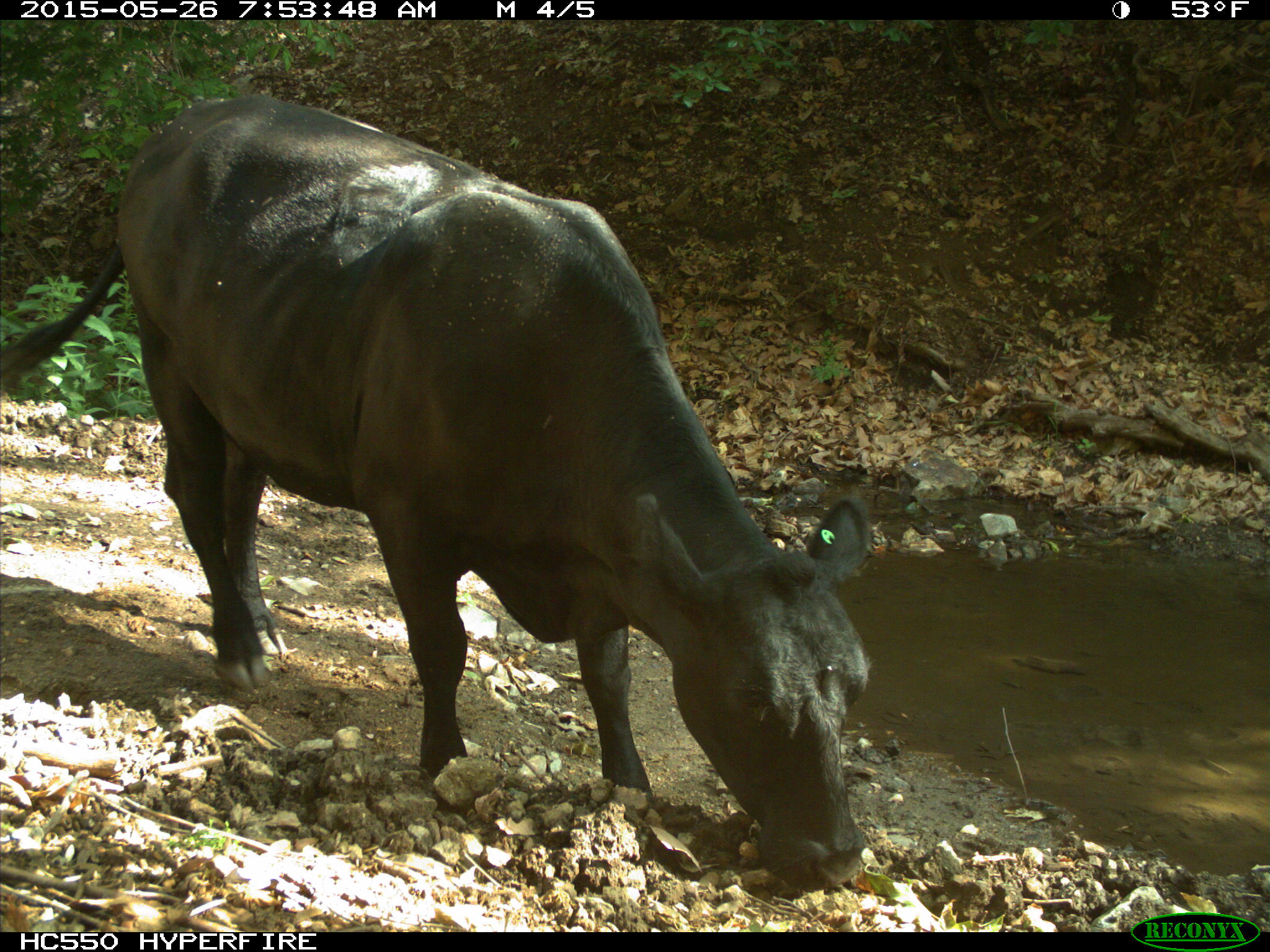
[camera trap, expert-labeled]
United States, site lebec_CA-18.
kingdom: Animalia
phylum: Chordata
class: Mammalia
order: Artiodactyla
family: Bovidae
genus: Bos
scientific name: Bos taurus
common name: domestic cow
Bos taurus (domestic cow).